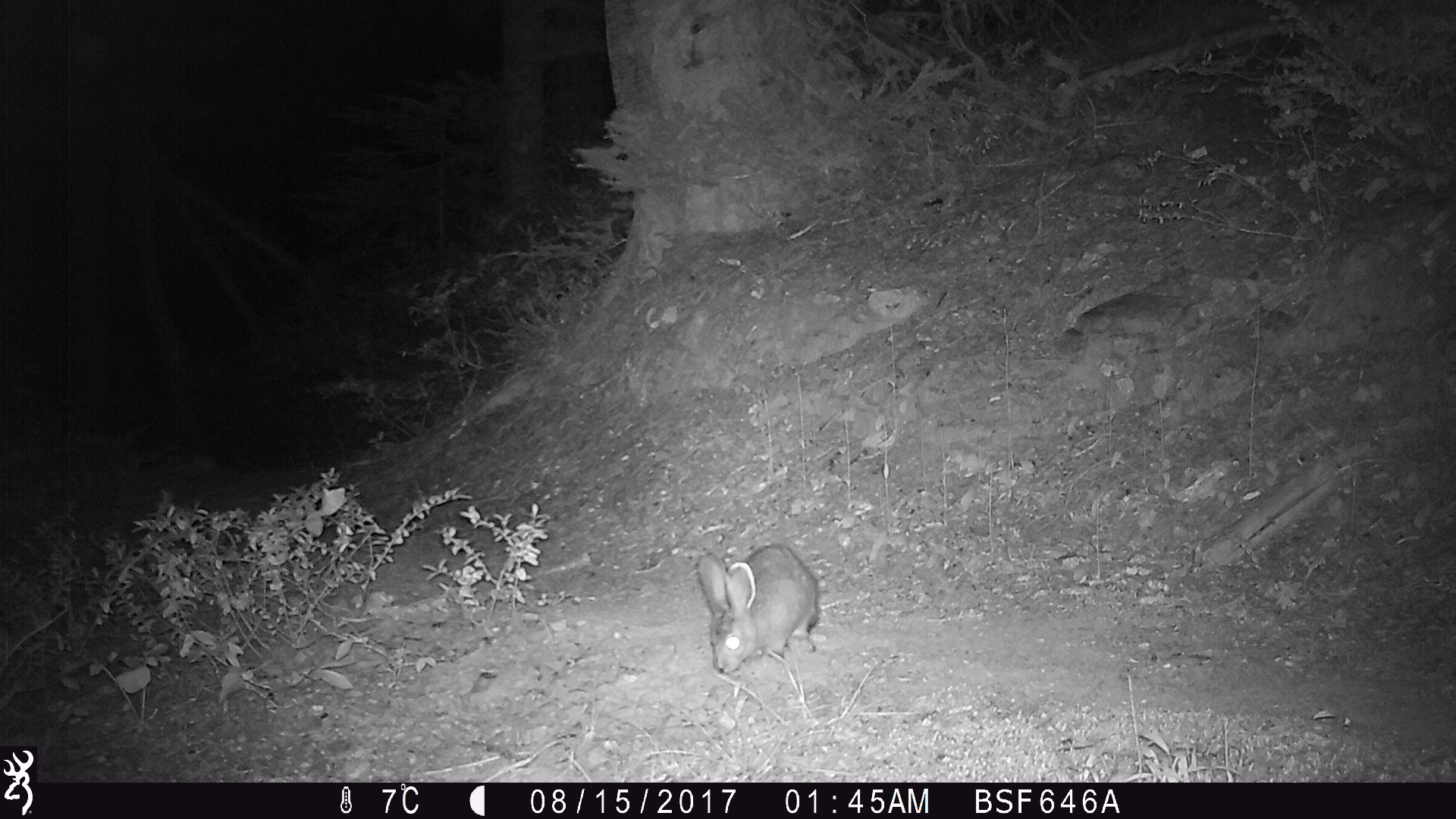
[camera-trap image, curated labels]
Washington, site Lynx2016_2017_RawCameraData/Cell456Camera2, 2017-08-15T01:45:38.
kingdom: Animalia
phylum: Chordata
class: Mammalia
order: Lagomorpha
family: Leporidae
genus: Lepus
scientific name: Lepus americanus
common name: snowshoe hare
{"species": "Lepus americanus (snowshoe hare)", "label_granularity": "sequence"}